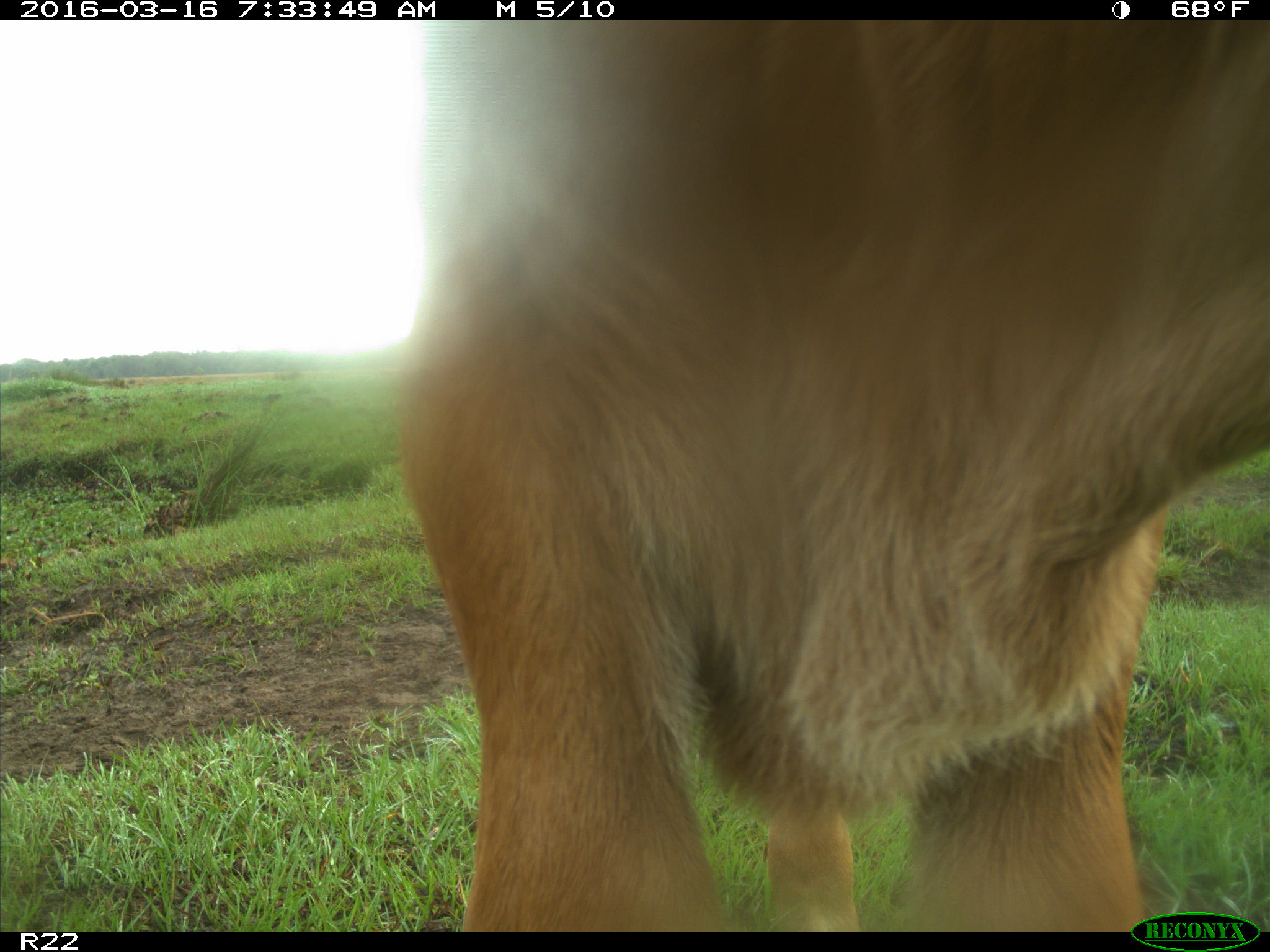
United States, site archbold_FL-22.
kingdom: Animalia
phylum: Chordata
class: Mammalia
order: Artiodactyla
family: Bovidae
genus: Bos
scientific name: Bos taurus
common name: domestic cow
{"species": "Bos taurus (domestic cow)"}